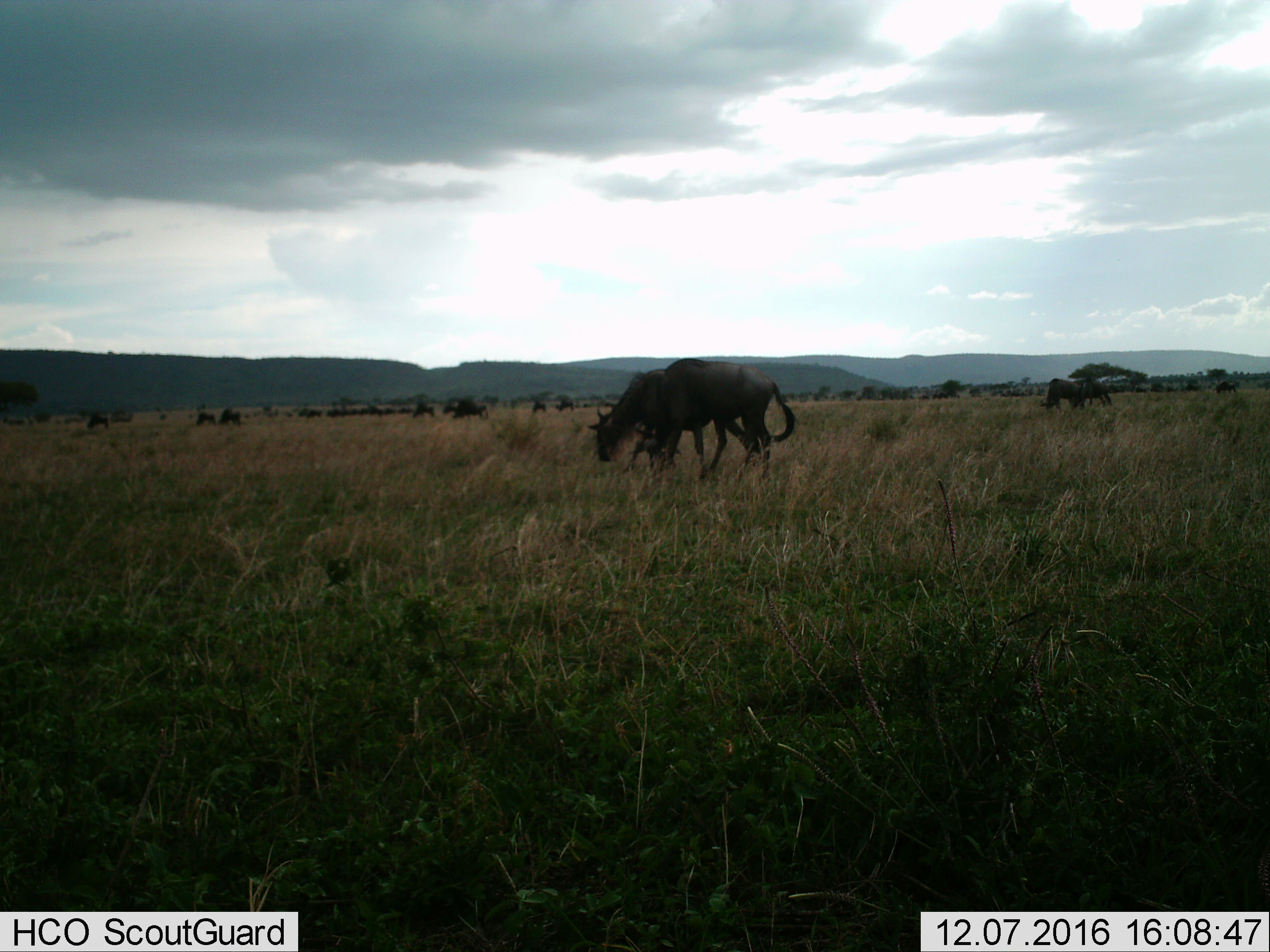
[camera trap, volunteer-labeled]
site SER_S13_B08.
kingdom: Animalia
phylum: Chordata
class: Mammalia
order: Artiodactyla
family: Bovidae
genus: Connochaetes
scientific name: Connochaetes taurinus taurinus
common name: blue wildebeest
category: wildebeestblue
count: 9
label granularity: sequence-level